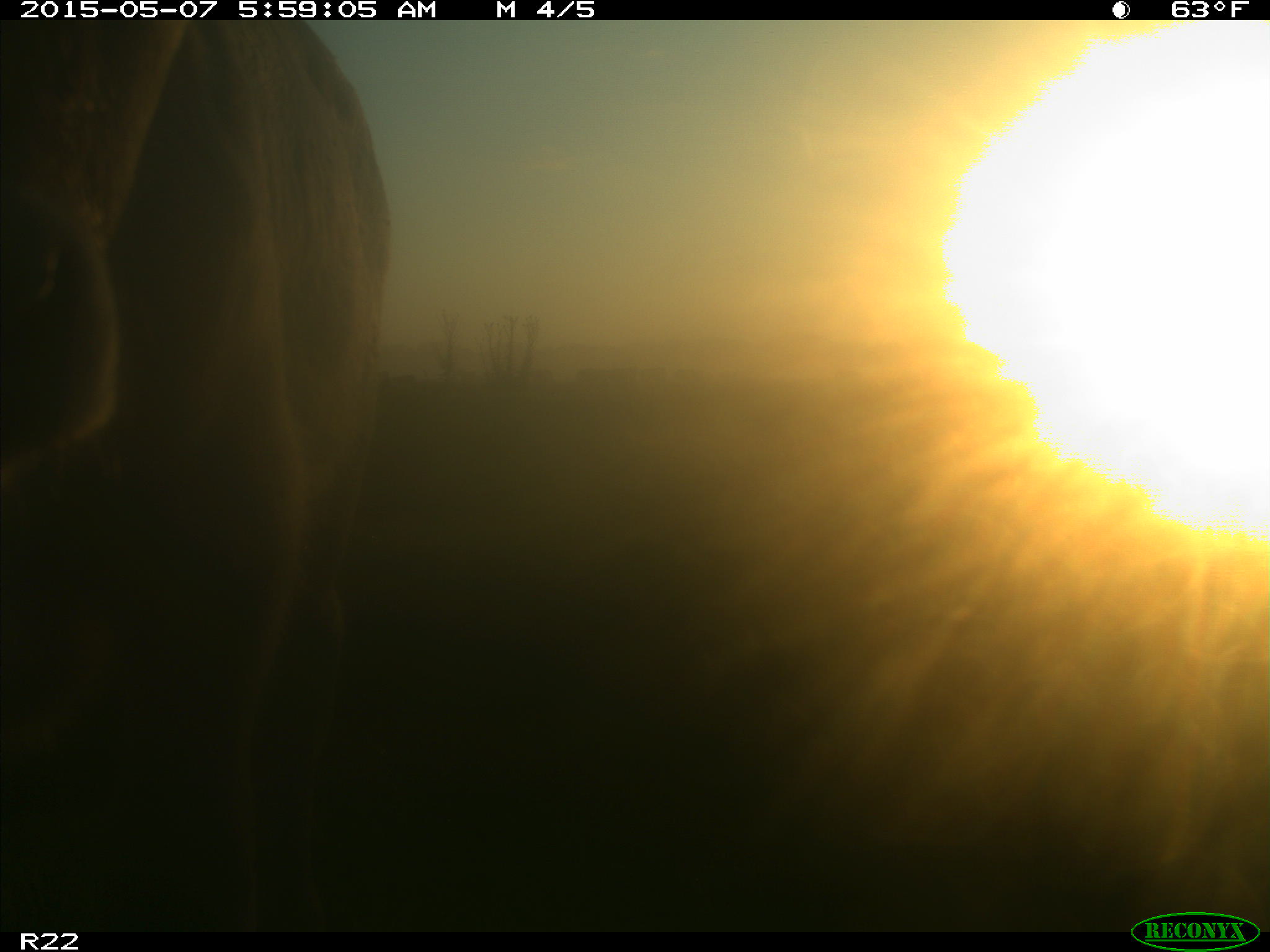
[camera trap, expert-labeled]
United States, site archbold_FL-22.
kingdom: Animalia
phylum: Chordata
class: Mammalia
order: Artiodactyla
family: Bovidae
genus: Bos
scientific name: Bos taurus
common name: domestic cow